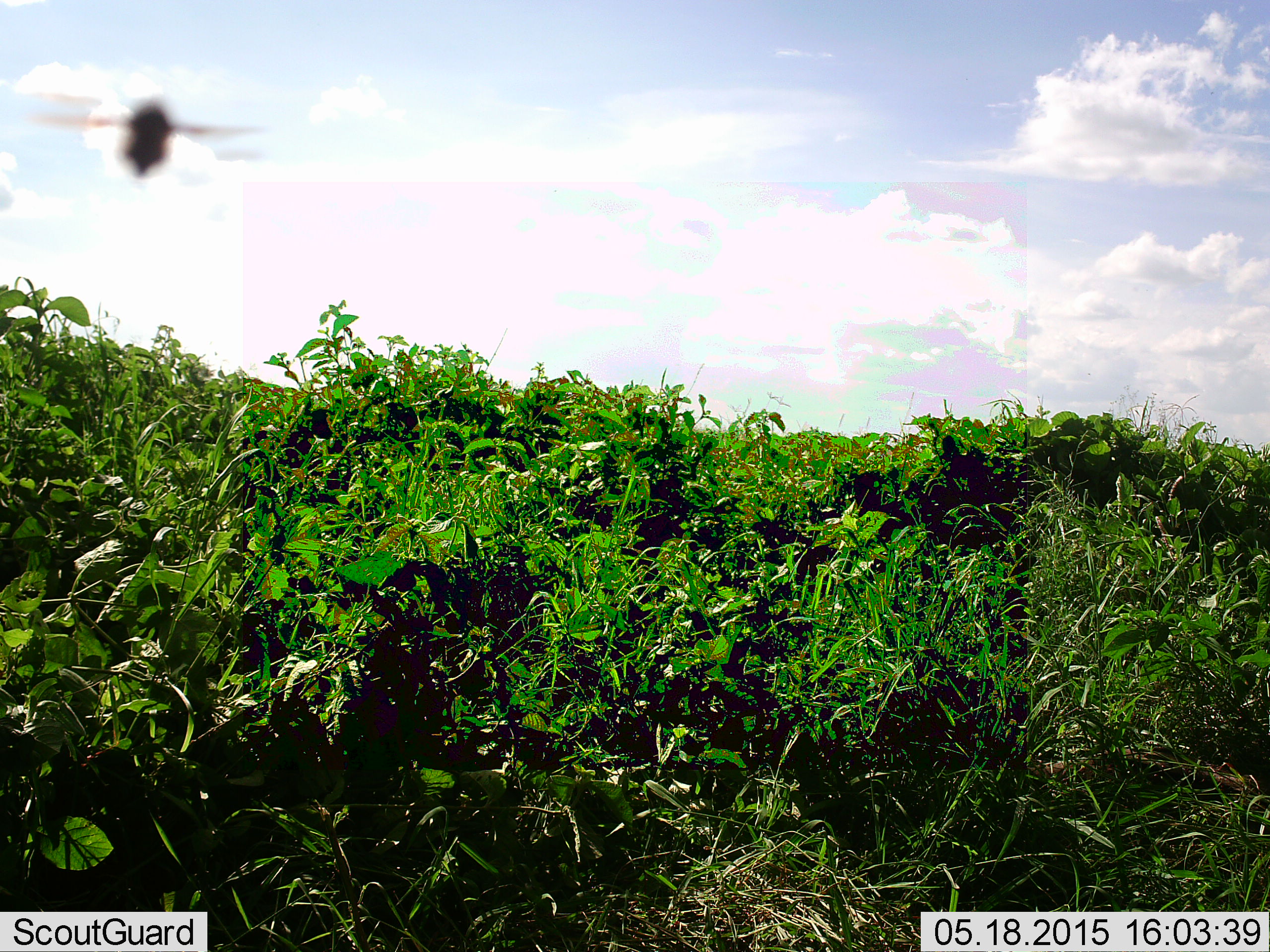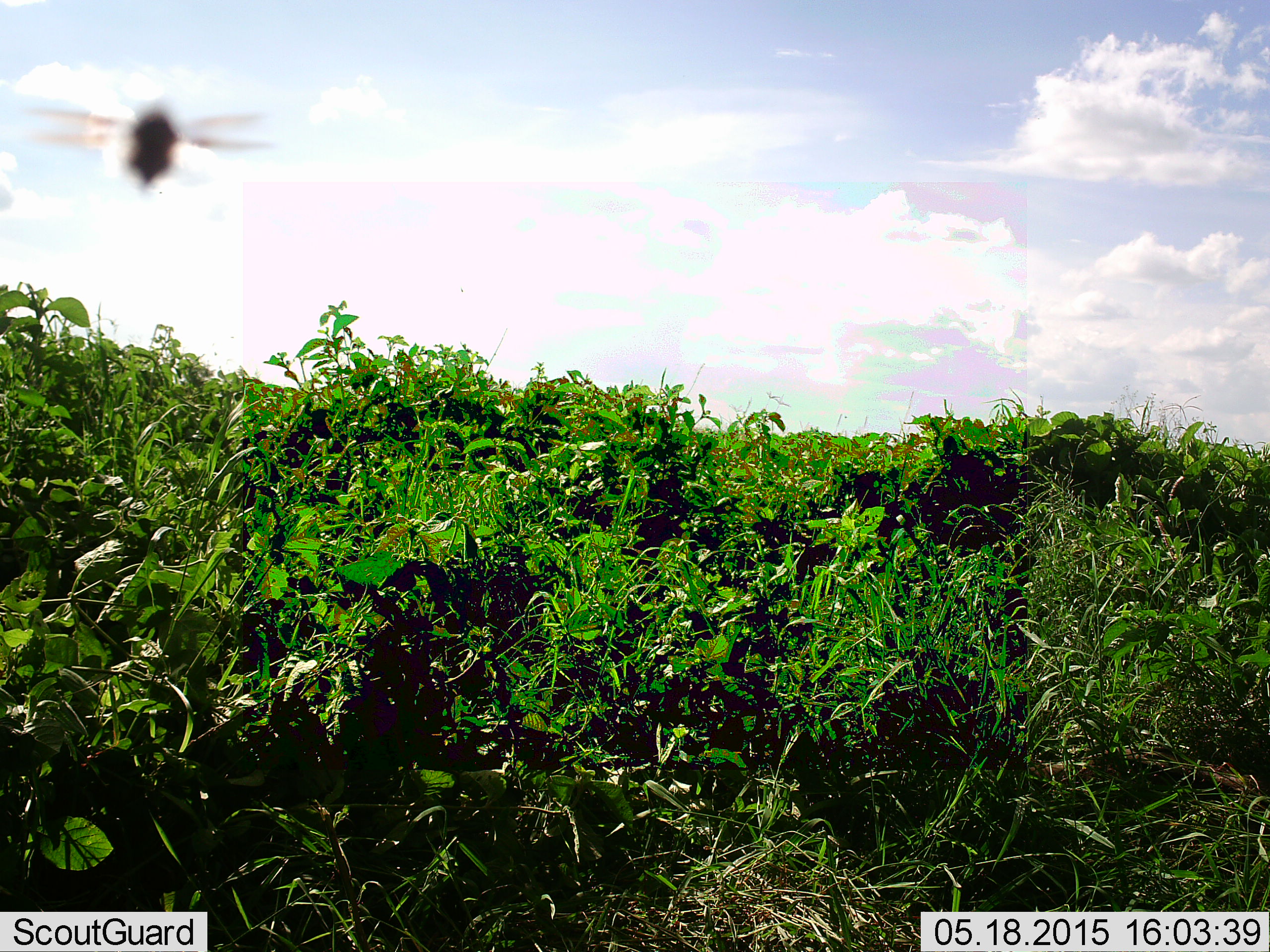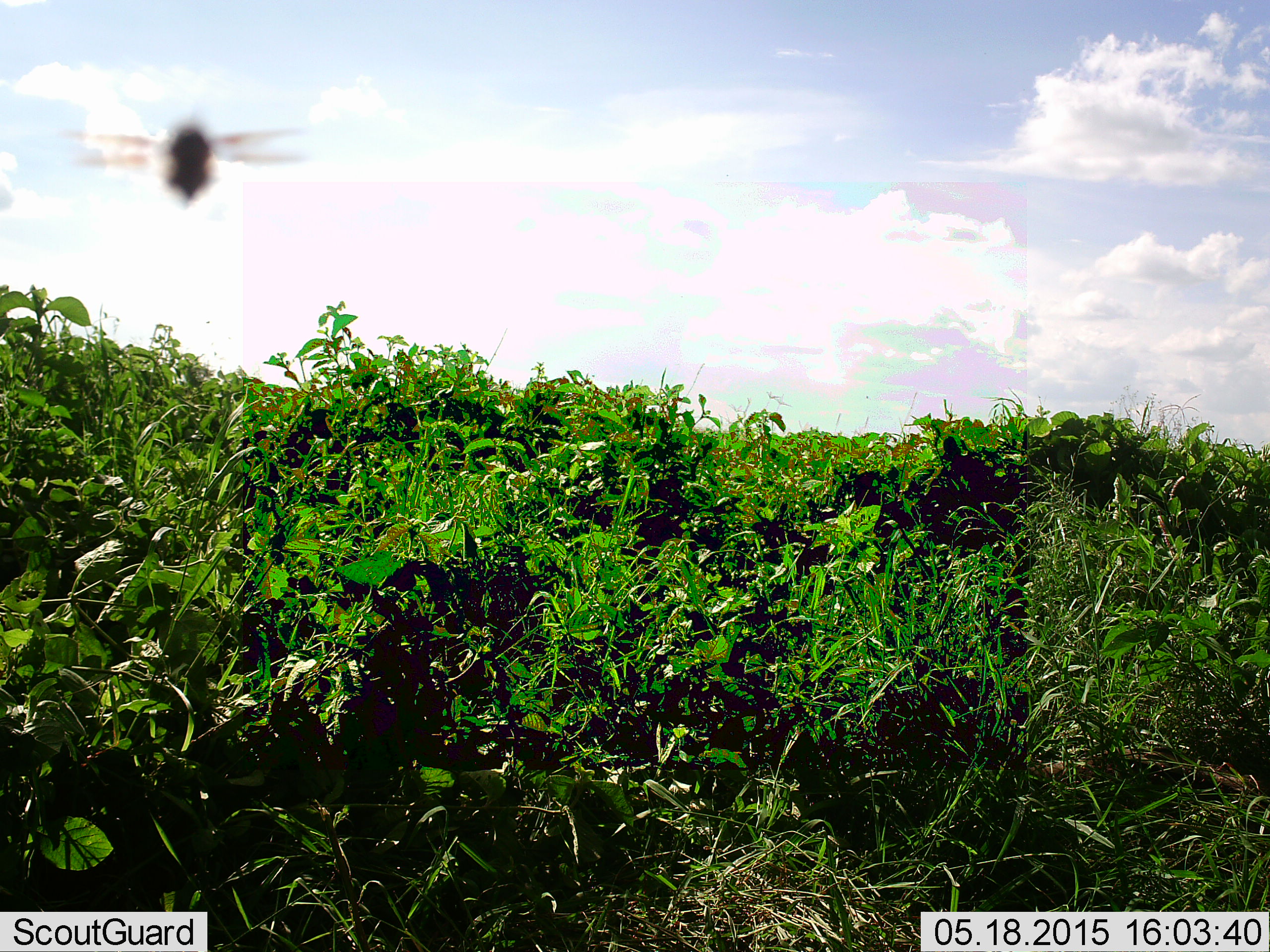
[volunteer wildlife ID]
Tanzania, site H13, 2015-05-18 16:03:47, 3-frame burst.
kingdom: Animalia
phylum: Arthropoda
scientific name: Arthropoda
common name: arthropods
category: insectspider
Insectspider (arthropods) (Arthropoda), count 1. Behavior (volunteer vote fractions): standing 0%, resting 10%, moving 90%, interacting 0%. Young present (vote fraction): 0%. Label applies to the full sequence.